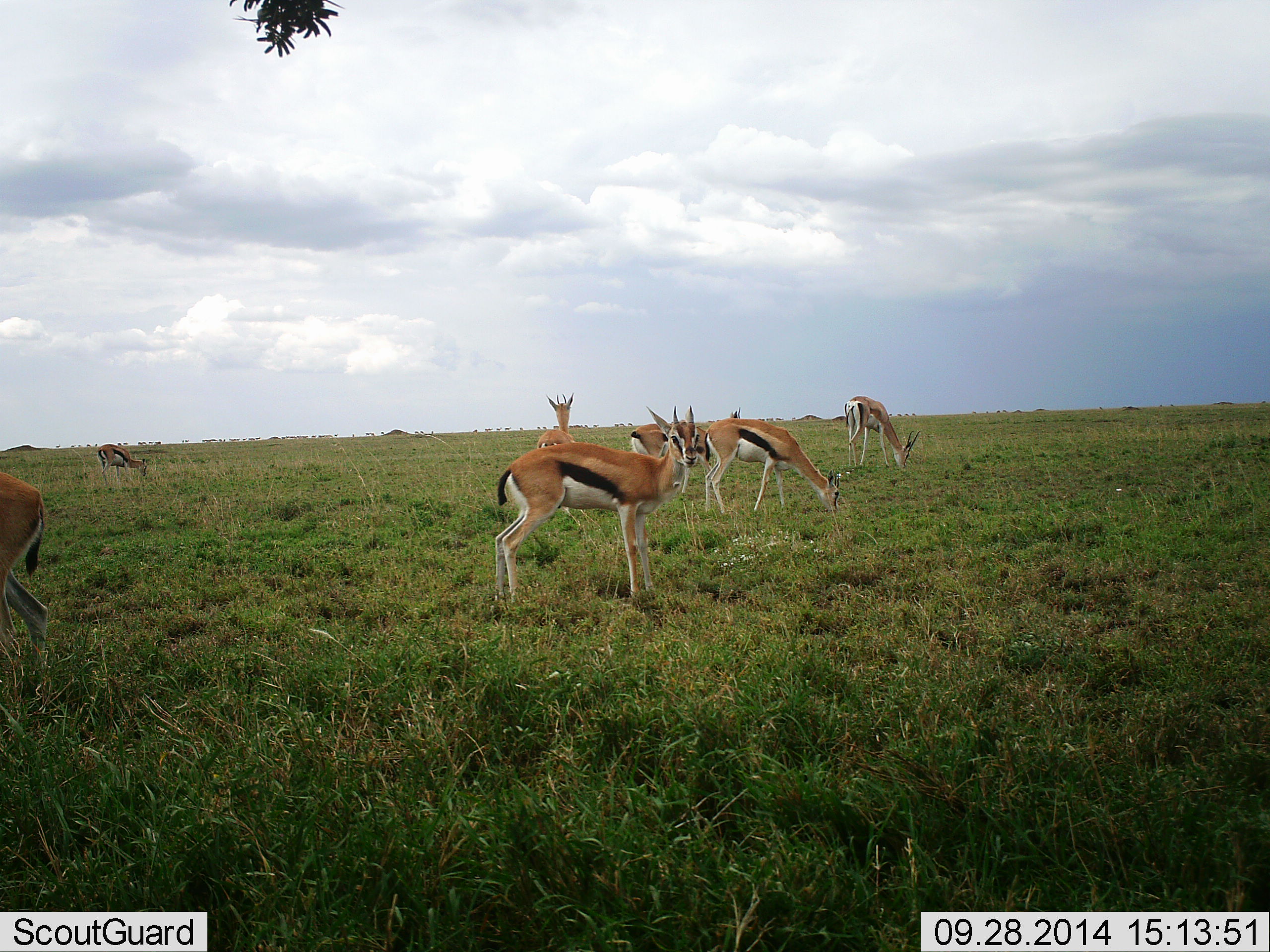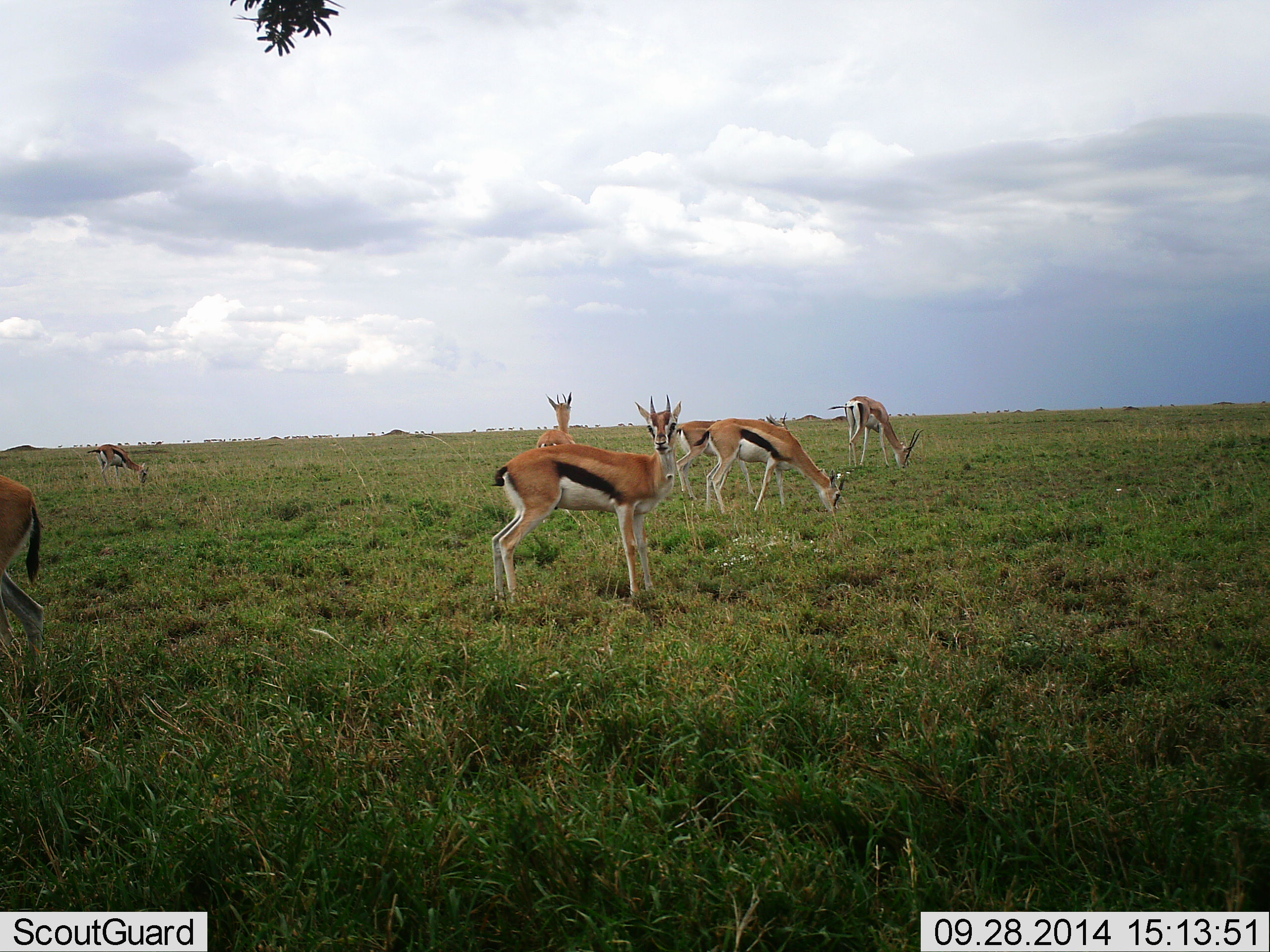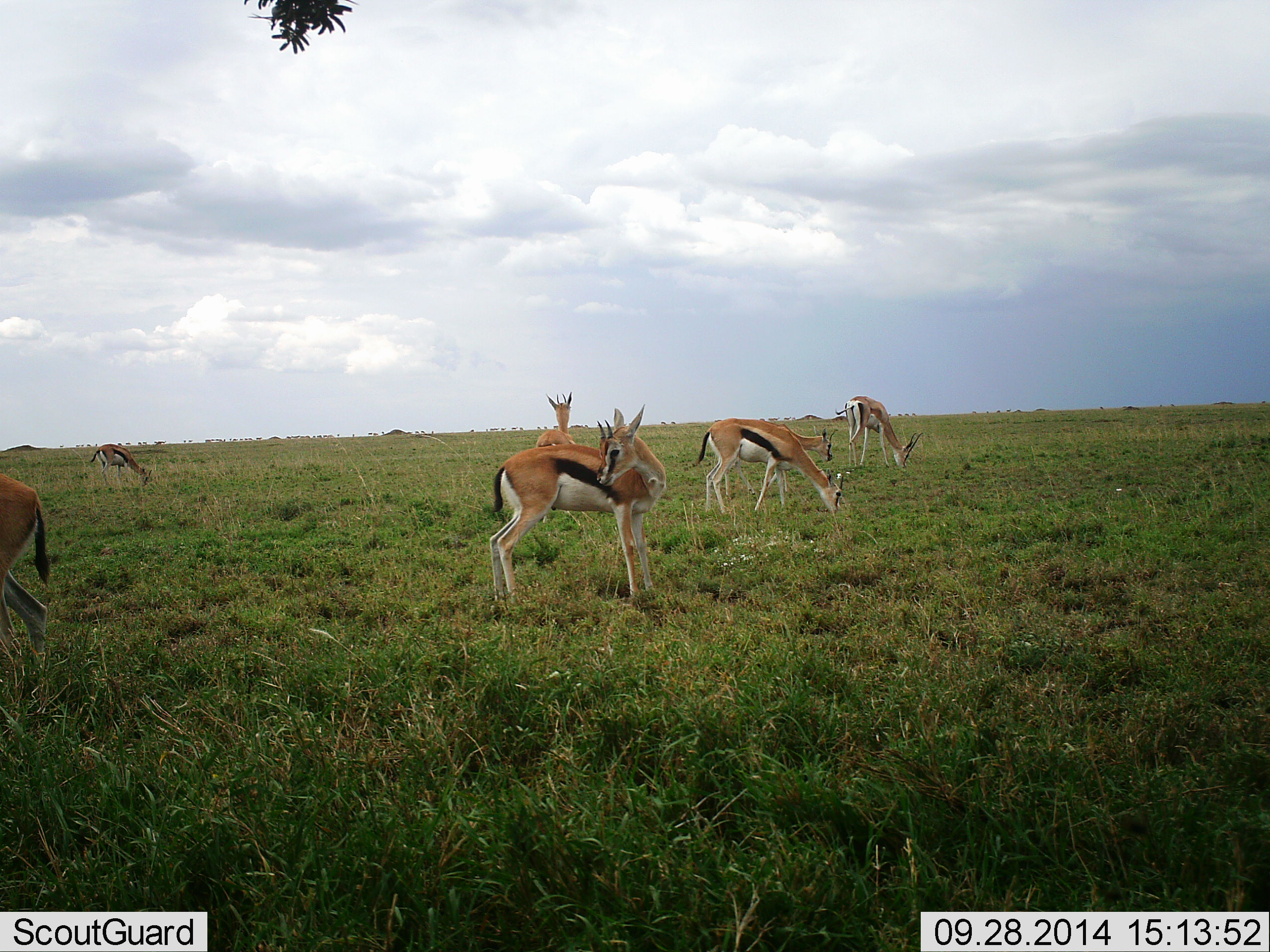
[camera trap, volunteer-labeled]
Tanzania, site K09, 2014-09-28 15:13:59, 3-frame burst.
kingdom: Animalia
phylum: Chordata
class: Mammalia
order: Artiodactyla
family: Bovidae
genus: Eudorcas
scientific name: Eudorcas thomsonii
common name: thomson's gazelle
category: gazellethomsons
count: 7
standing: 82%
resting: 0%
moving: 9%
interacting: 0%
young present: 0%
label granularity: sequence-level